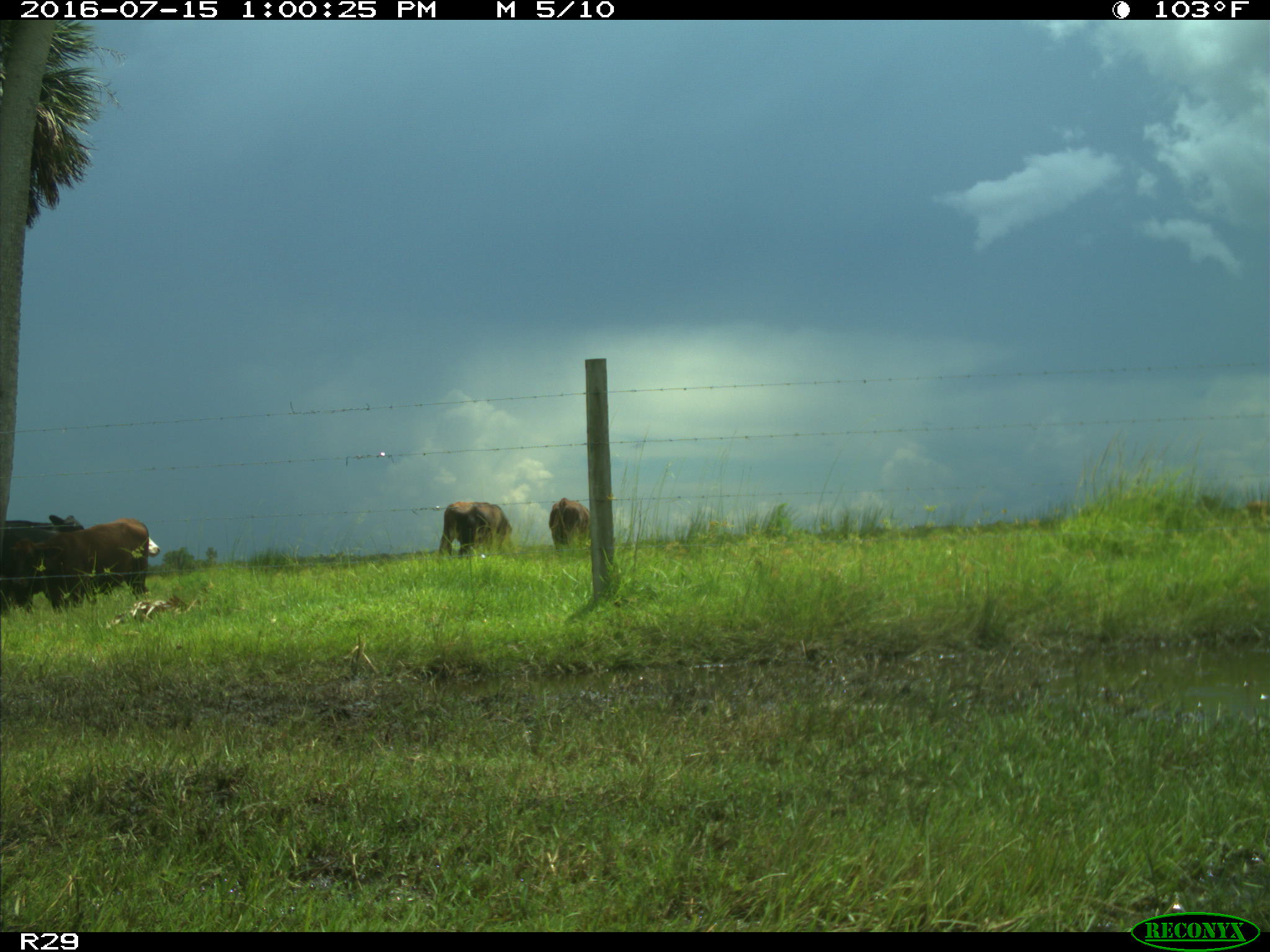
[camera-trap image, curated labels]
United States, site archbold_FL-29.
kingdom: Animalia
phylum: Chordata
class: Mammalia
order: Artiodactyla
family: Bovidae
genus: Bos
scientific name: Bos taurus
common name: domestic cow